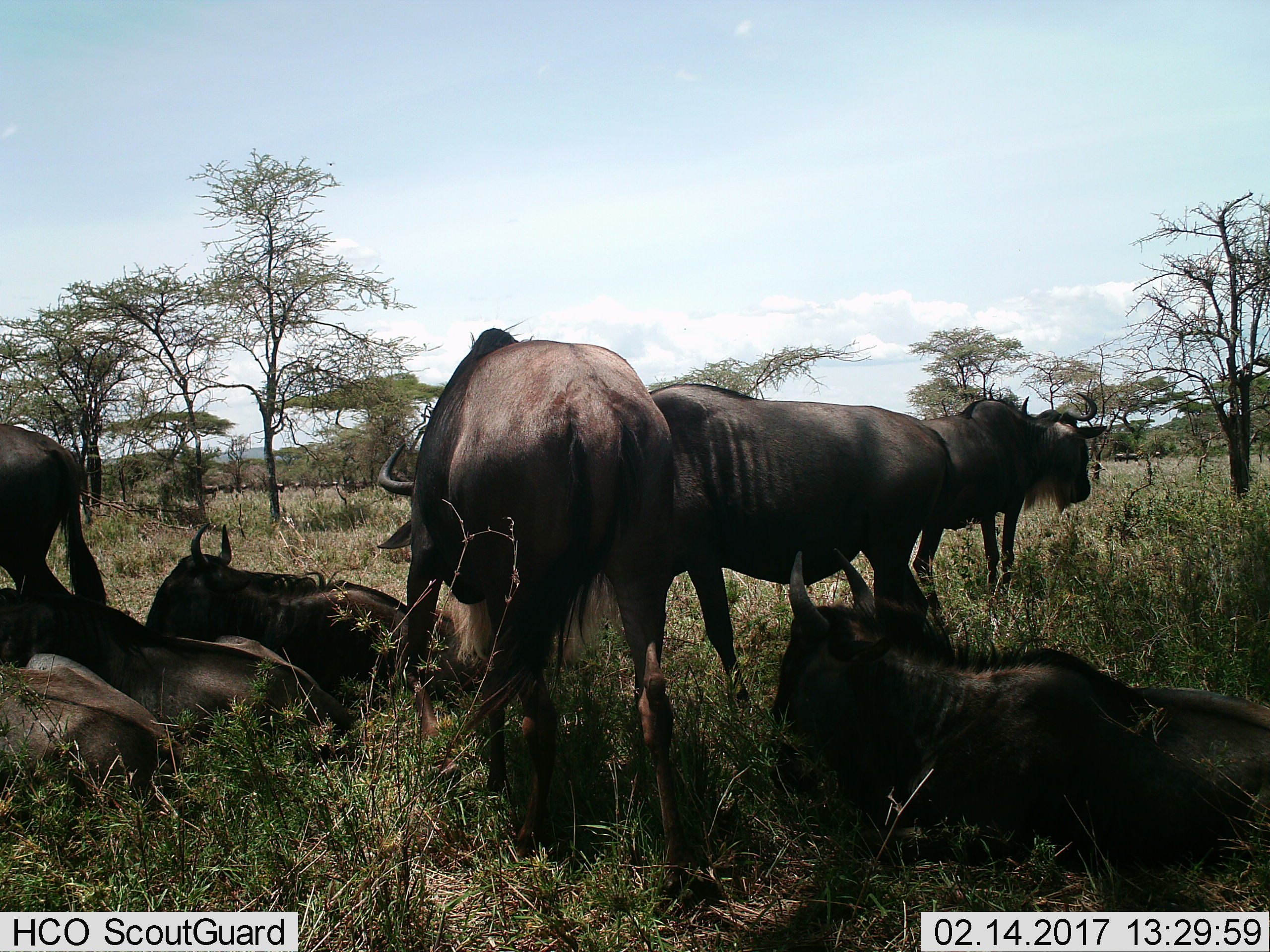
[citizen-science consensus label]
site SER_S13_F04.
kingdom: Animalia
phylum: Chordata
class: Mammalia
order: Artiodactyla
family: Bovidae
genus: Connochaetes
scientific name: Connochaetes taurinus taurinus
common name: blue wildebeest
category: wildebeestblue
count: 8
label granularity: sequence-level